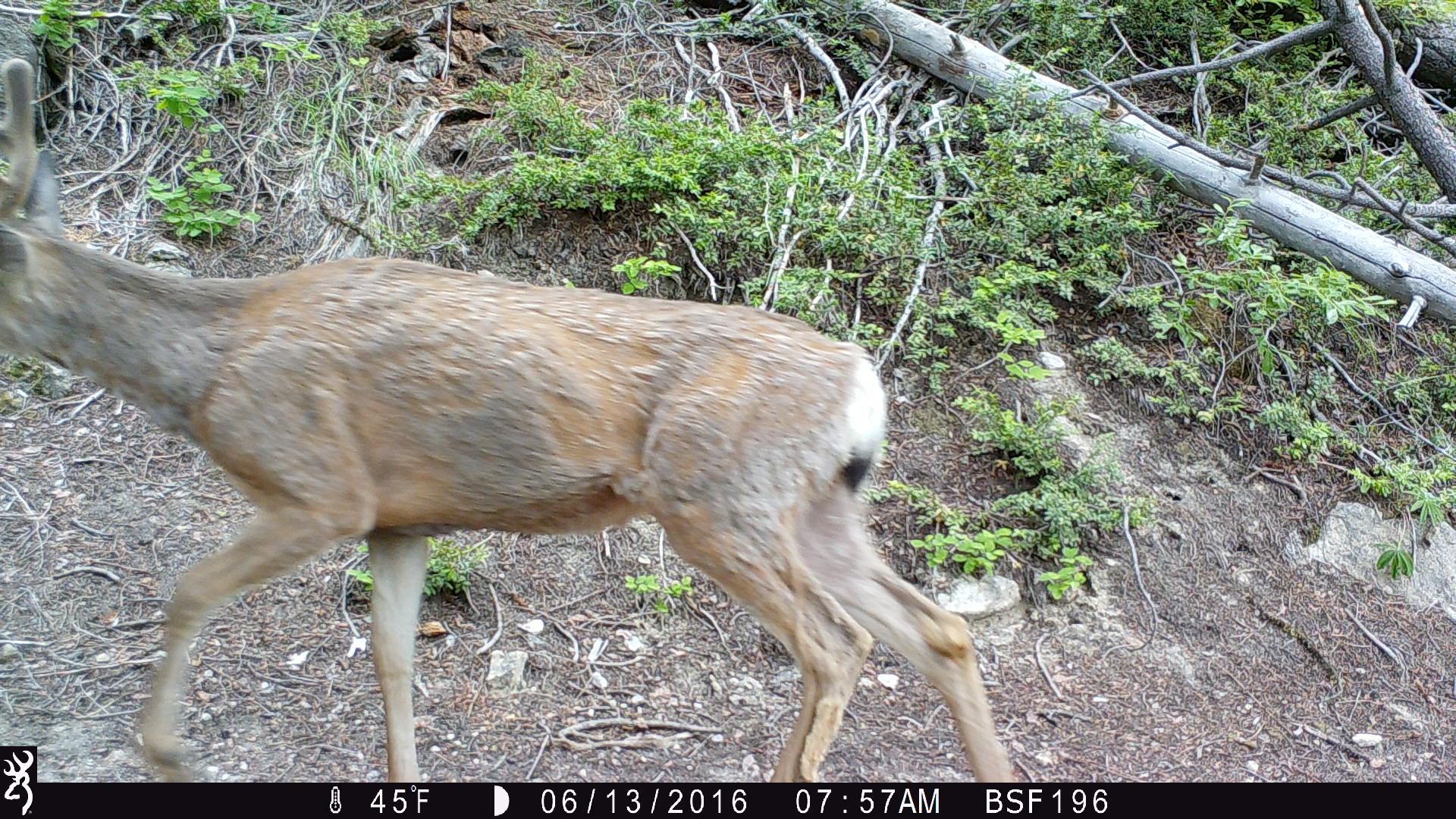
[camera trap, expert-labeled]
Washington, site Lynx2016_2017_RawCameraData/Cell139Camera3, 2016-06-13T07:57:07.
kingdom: Animalia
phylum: Chordata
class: Mammalia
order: Artiodactyla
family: Cervidae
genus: Odocoileus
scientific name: Odocoileus hemionus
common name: mule deer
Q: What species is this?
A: Odocoileus hemionus (mule deer).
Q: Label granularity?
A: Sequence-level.